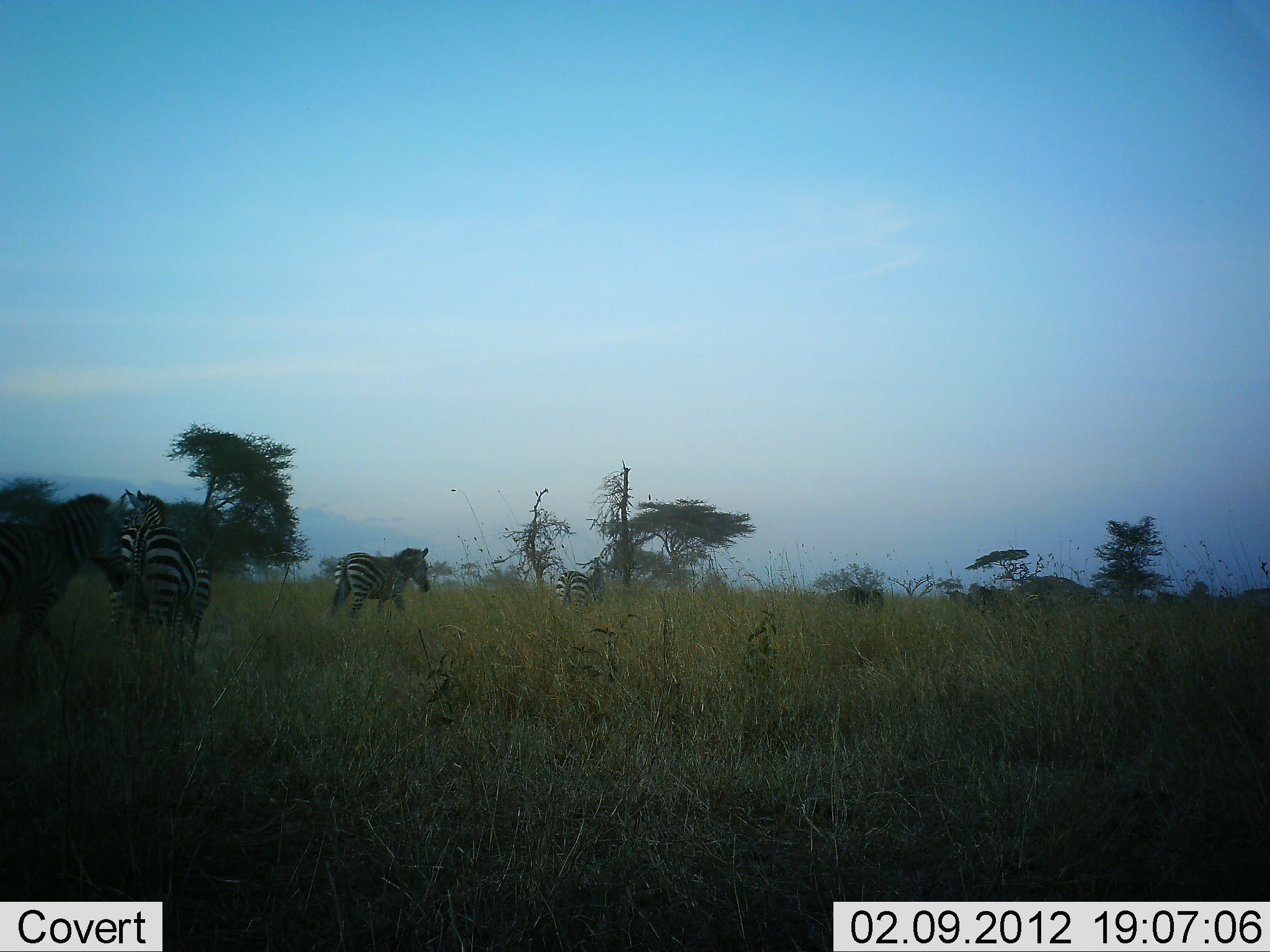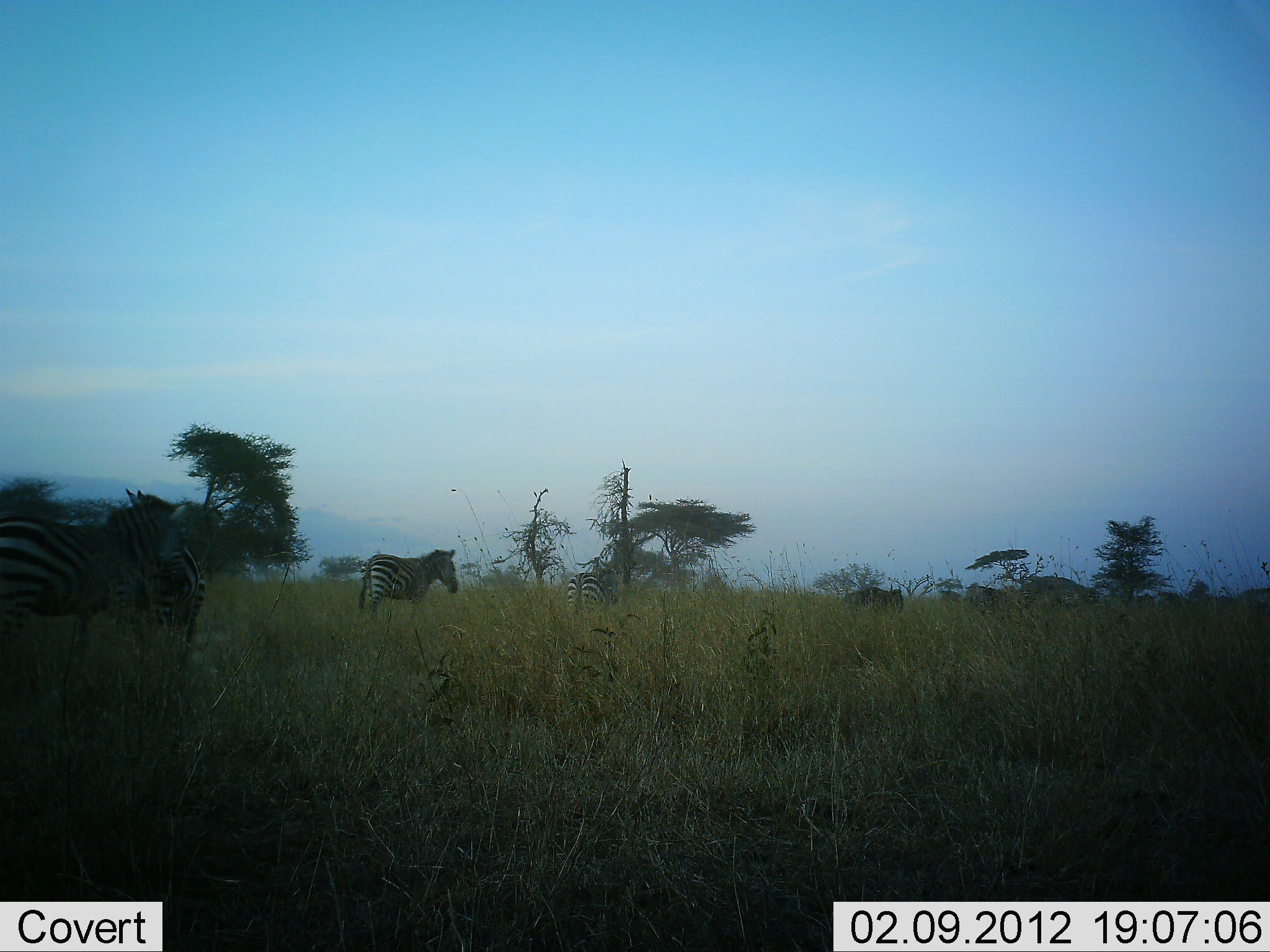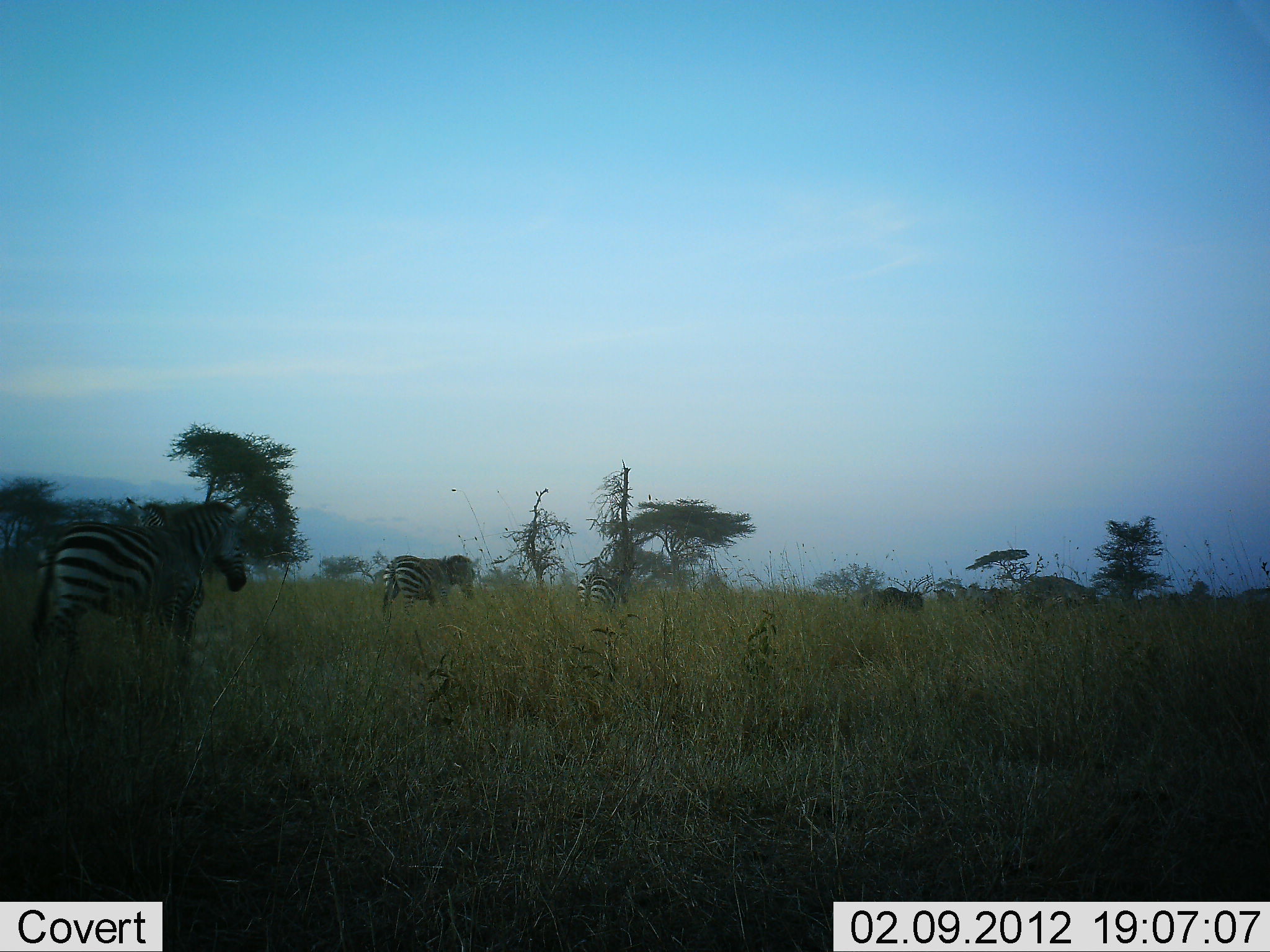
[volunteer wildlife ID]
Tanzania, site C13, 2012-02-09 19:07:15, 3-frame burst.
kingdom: Animalia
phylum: Chordata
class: Mammalia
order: Perissodactyla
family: Equidae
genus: Equus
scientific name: Equus quagga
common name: plains zebra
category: zebra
Zebra (plains zebra) (Equus quagga), count 4. Behavior (volunteer vote fractions): standing 11%, resting 0%, moving 93%, interacting 4%. Young present (vote fraction): 4%. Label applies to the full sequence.